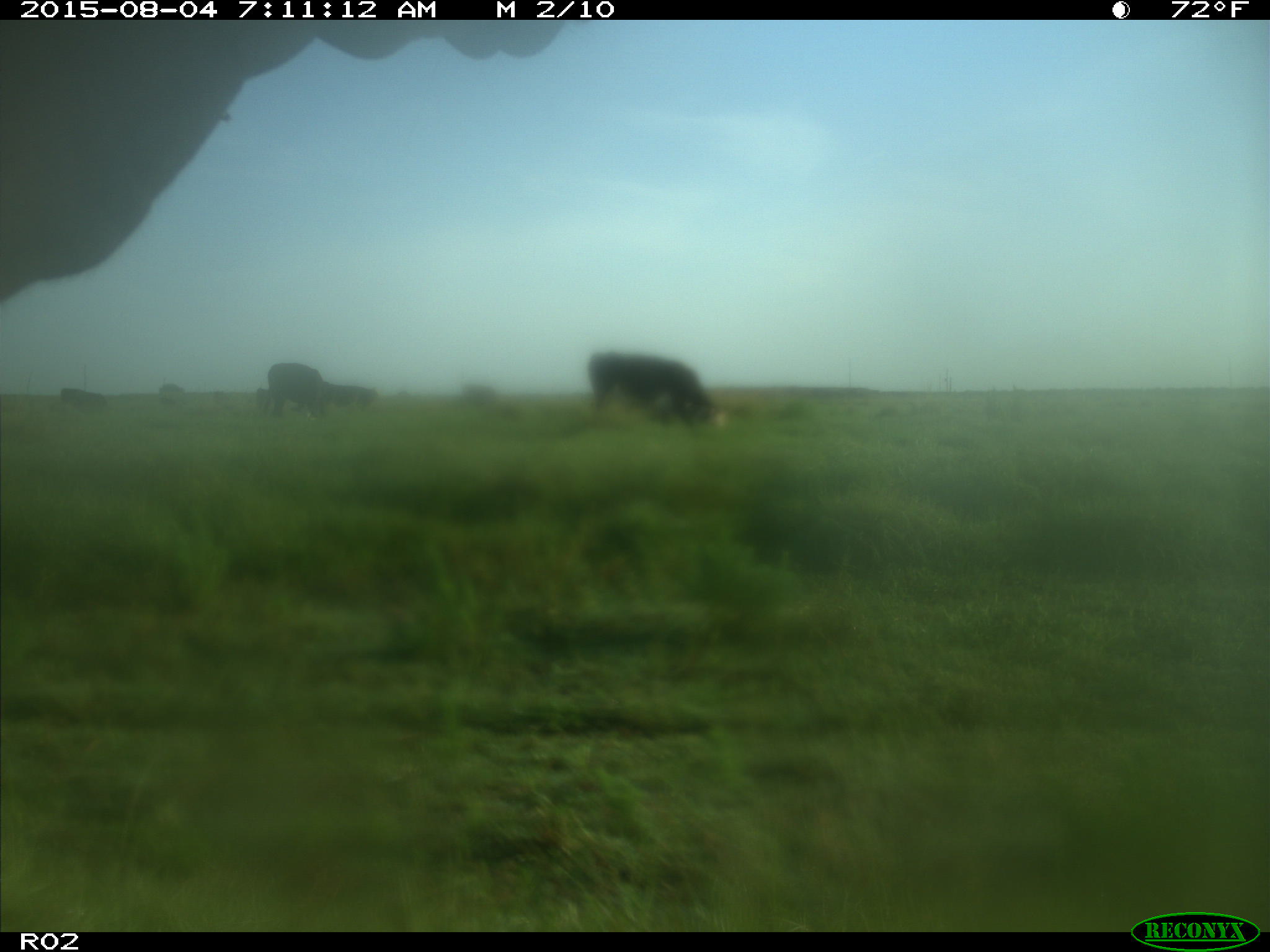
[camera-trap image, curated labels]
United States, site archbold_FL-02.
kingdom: Animalia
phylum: Chordata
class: Mammalia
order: Artiodactyla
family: Bovidae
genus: Bos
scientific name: Bos taurus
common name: domestic cow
Bos taurus (domestic cow).